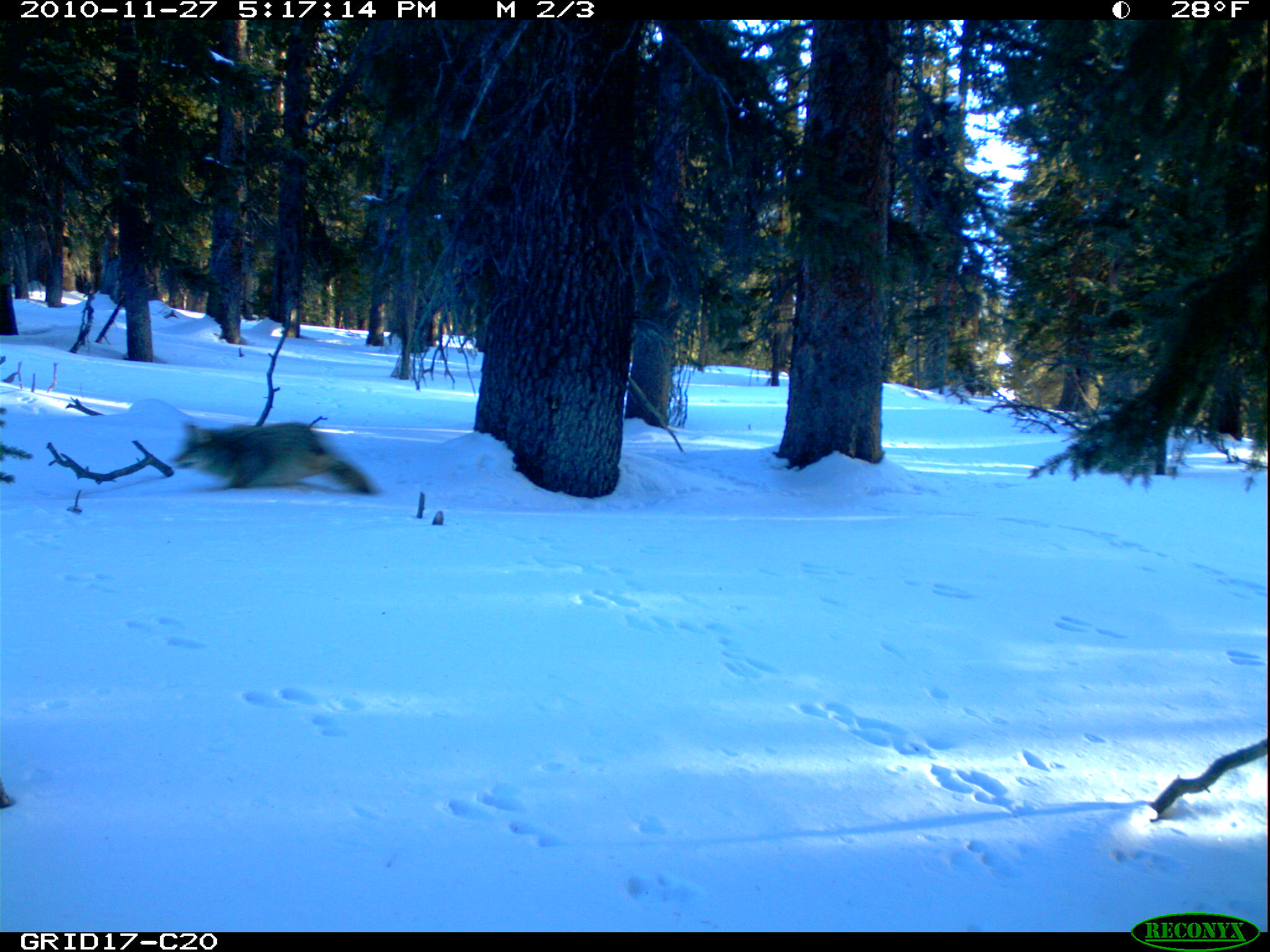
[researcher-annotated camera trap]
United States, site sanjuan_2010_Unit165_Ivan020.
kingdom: Animalia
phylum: Chordata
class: Mammalia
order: Carnivora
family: Canidae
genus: Canis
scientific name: Canis latrans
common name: coyote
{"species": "Canis latrans (coyote)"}